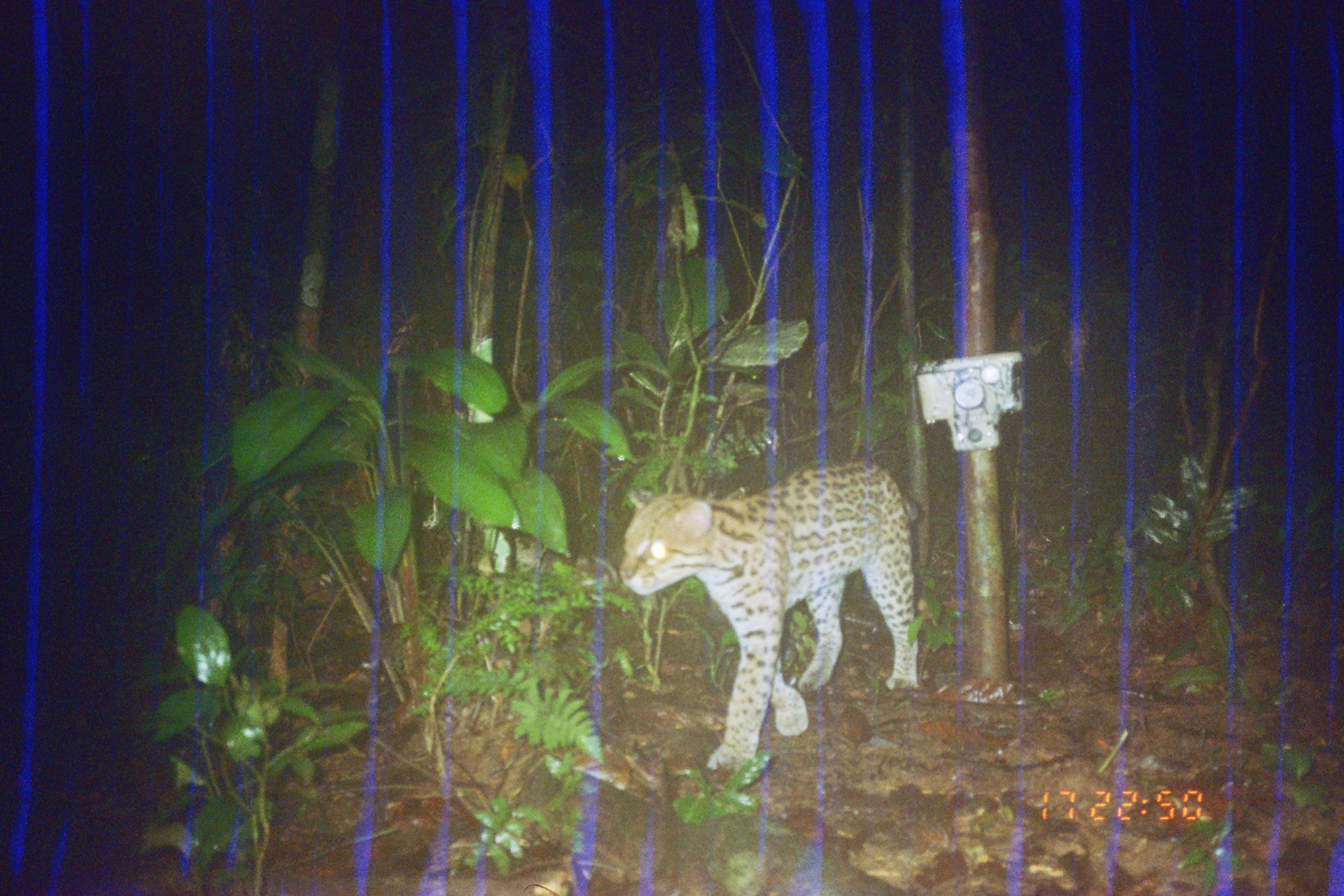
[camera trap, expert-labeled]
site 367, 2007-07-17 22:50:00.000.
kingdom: Animalia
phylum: Chordata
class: Mammalia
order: Carnivora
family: Felidae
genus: Leopardus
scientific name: Leopardus pardalis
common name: ocelot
Leopardus pardalis (ocelot).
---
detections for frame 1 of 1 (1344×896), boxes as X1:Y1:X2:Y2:
leopardus pardalis: 618:462:922:773